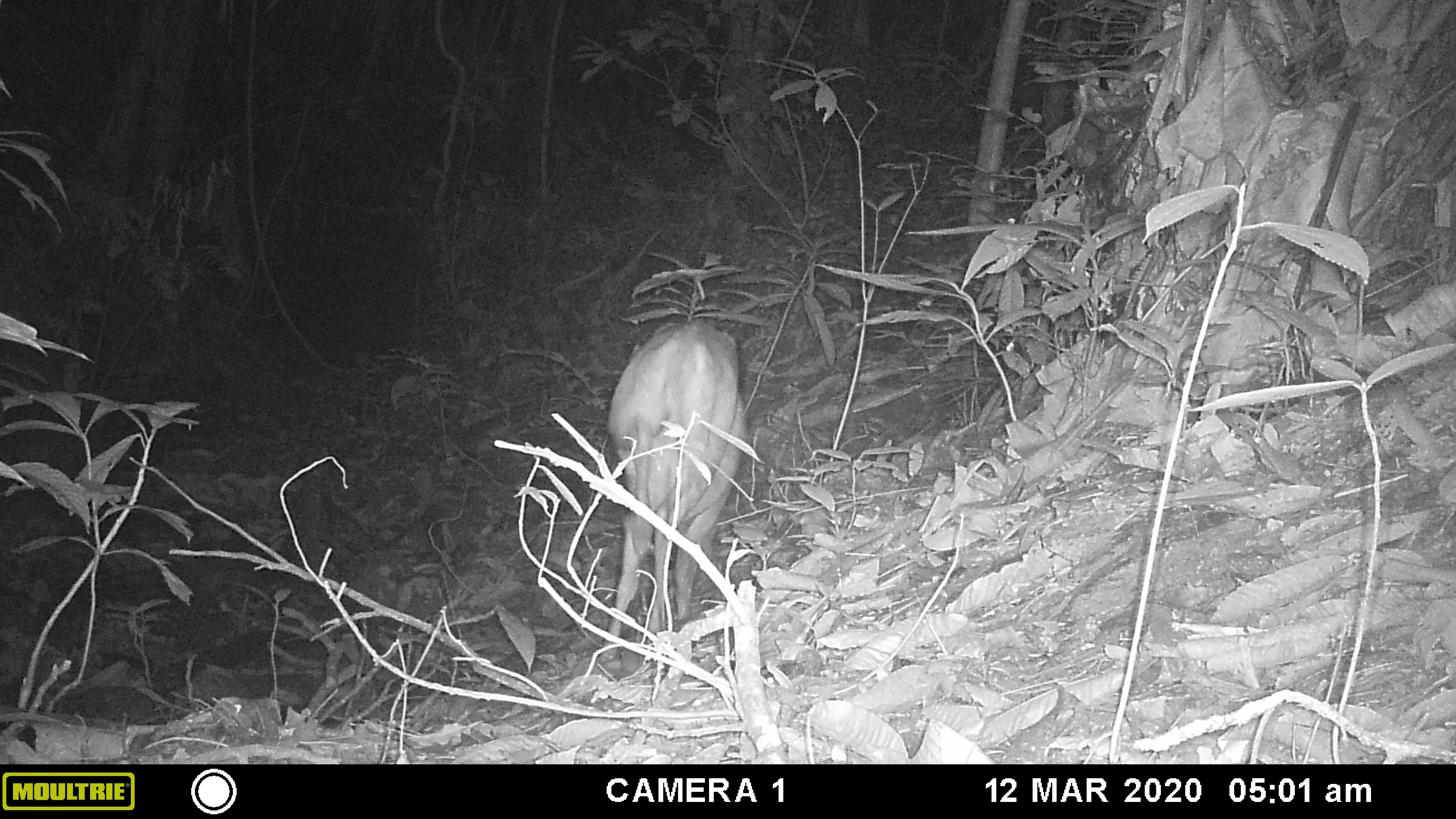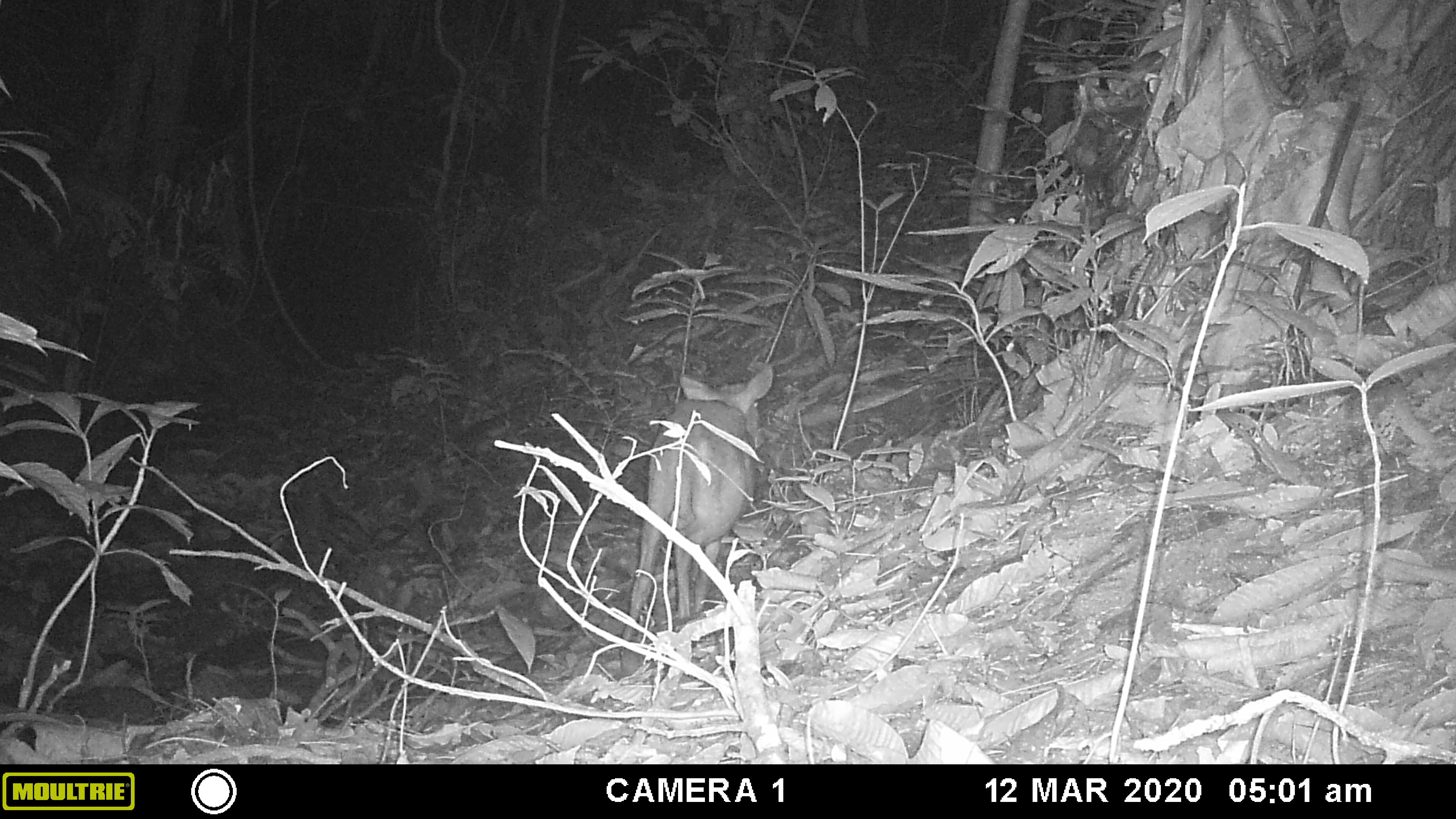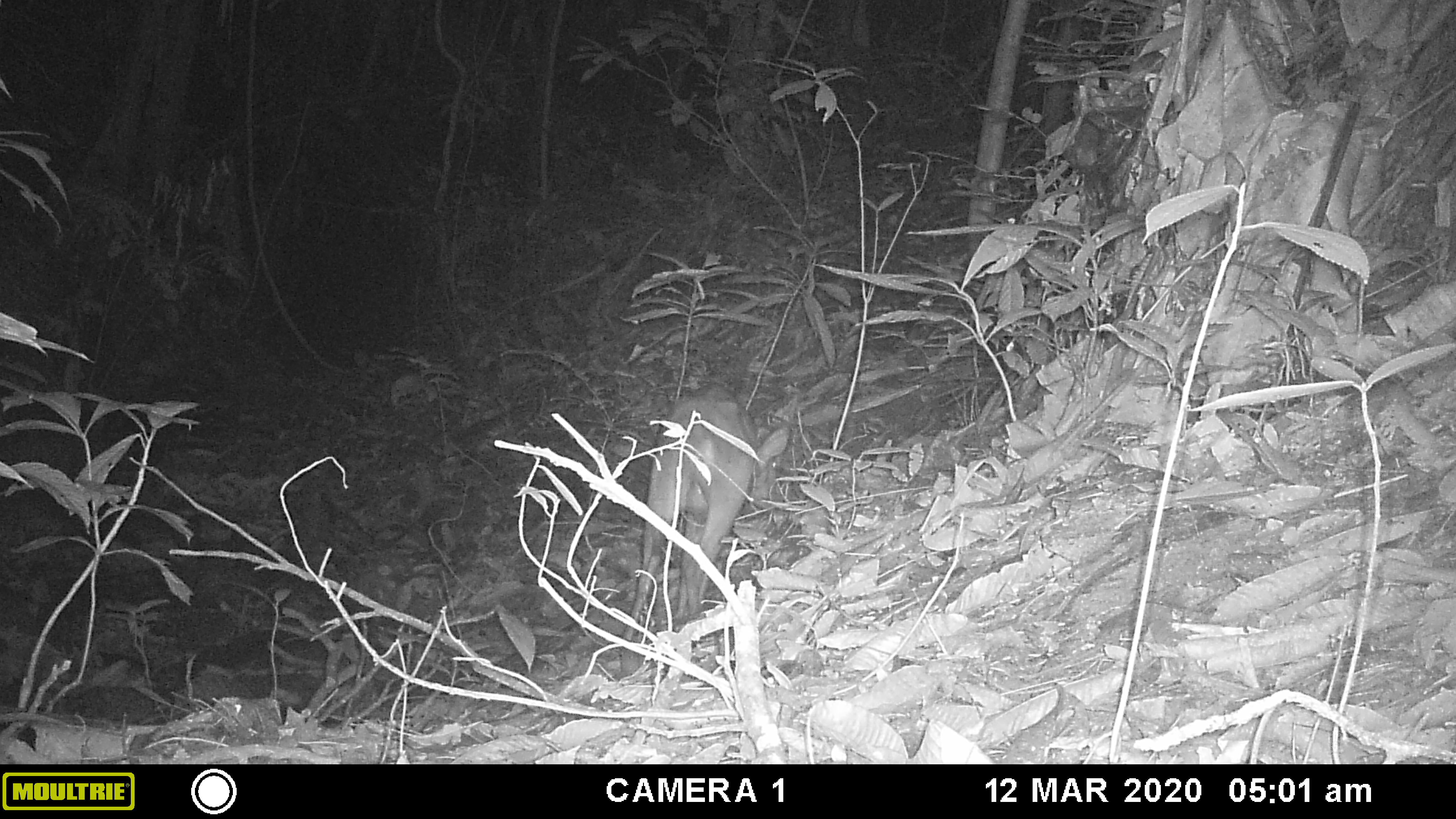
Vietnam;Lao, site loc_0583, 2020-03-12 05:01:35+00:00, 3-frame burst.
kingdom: Animalia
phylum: Chordata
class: Mammalia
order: Artiodactyla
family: Cervidae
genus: Muntiacus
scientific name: Muntiacus muntjak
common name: red muntjac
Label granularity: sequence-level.